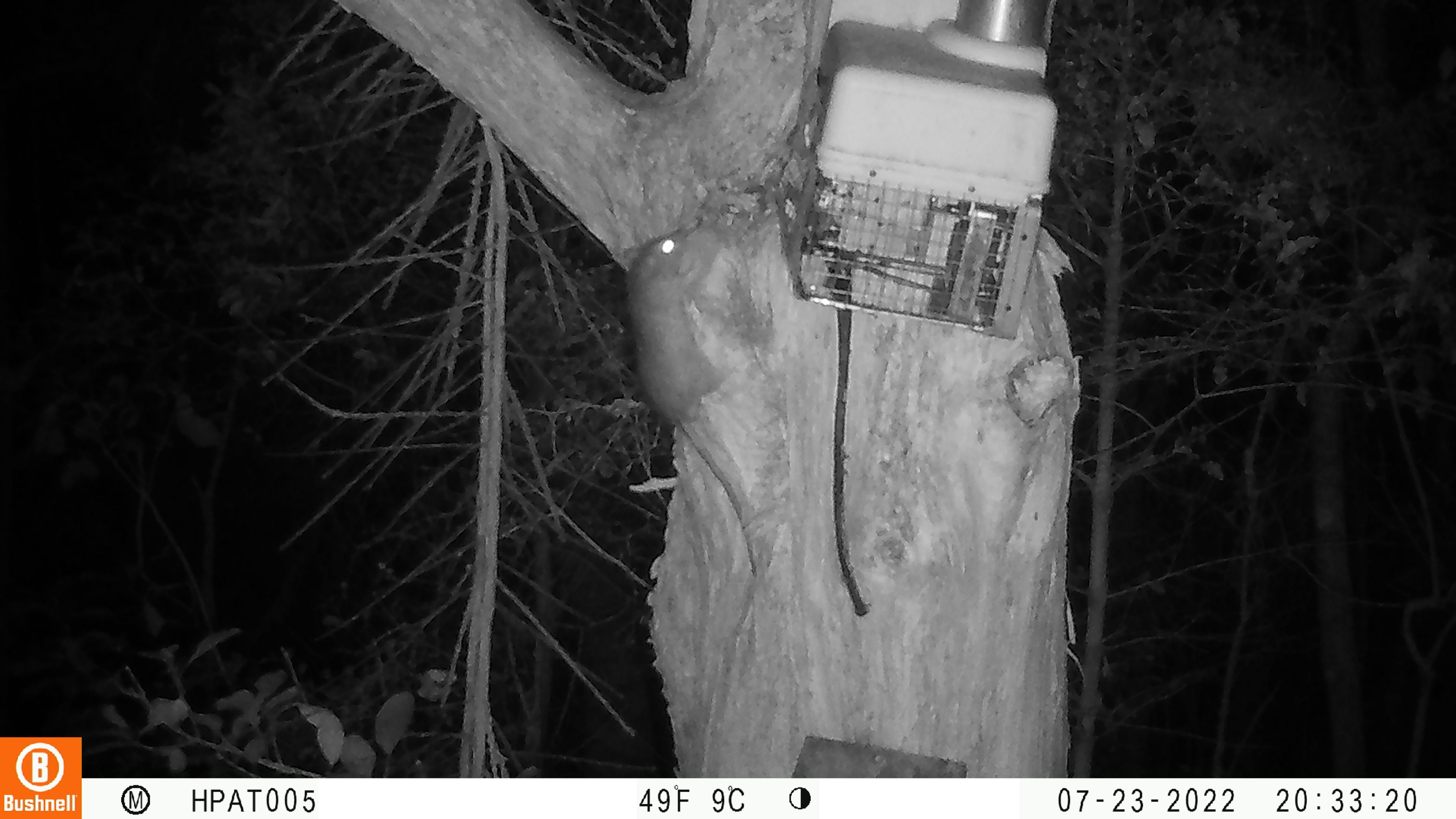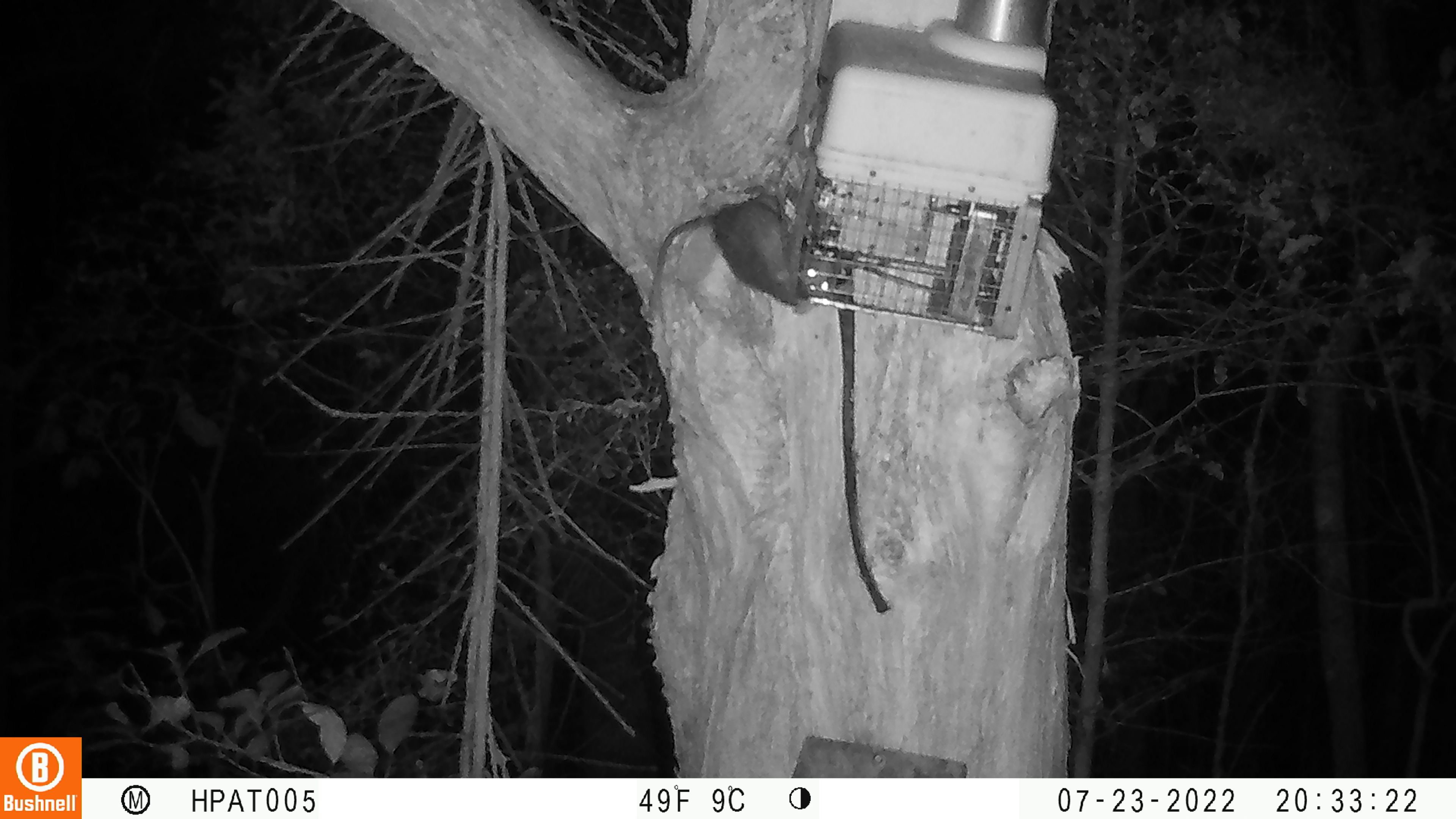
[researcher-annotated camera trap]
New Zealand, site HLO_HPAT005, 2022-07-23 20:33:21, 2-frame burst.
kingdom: Animalia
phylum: Chordata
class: Mammalia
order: Rodentia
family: Muridae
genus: Rattus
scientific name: Rattus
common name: rat